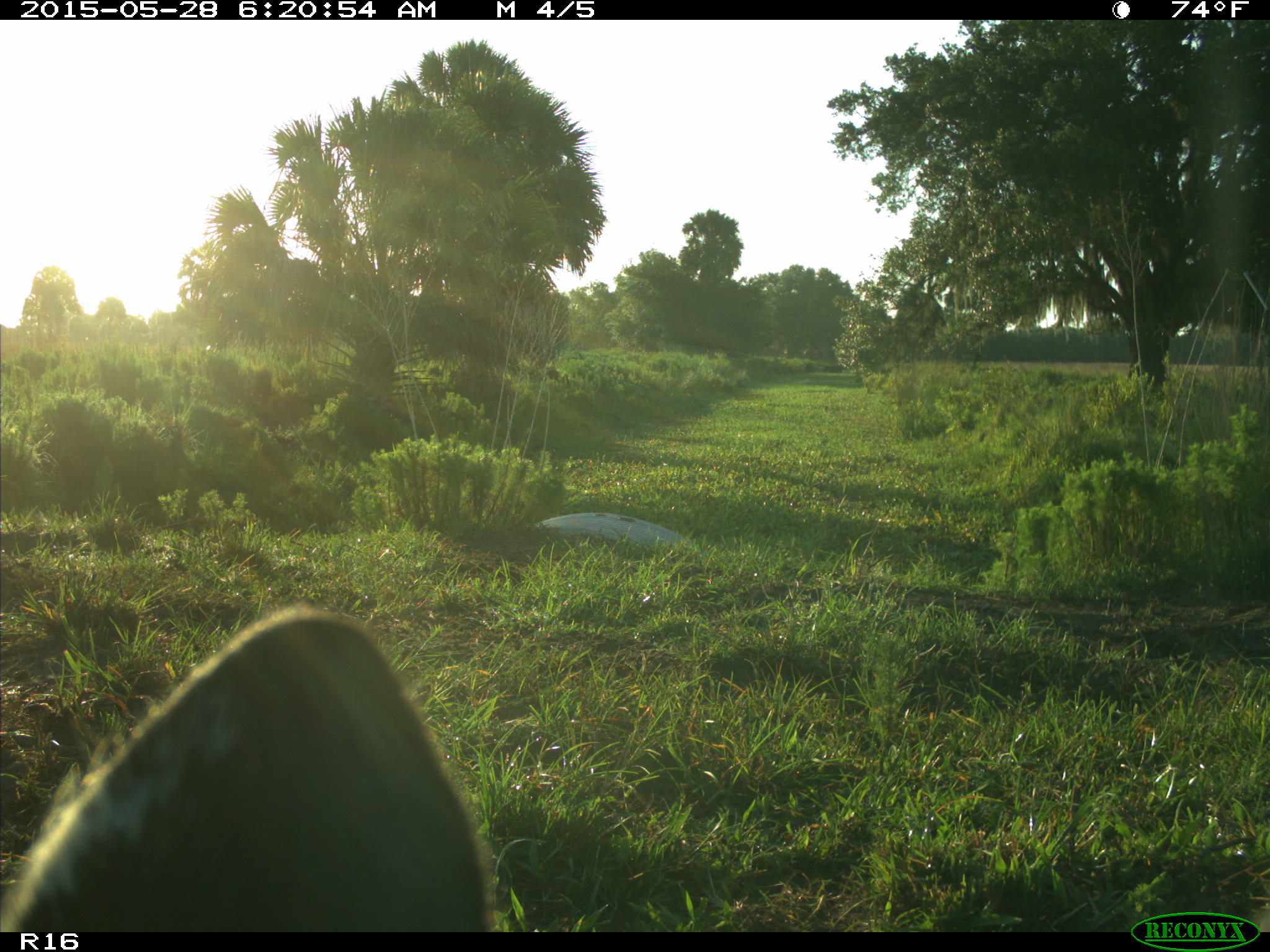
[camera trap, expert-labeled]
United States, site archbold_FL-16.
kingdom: Animalia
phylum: Chordata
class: Mammalia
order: Artiodactyla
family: Bovidae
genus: Bos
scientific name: Bos taurus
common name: domestic cow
Bos taurus (domestic cow).